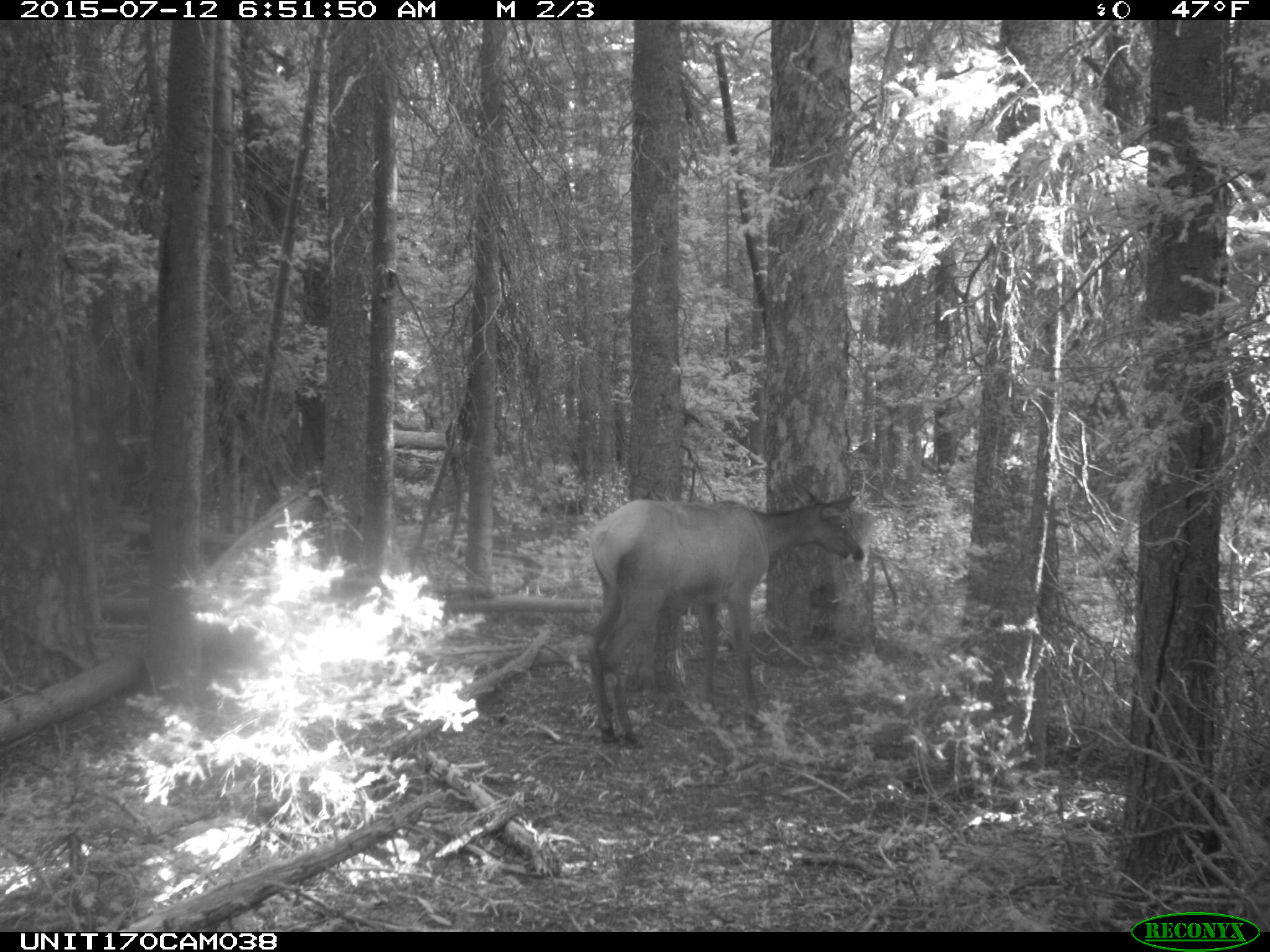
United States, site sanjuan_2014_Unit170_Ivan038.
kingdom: Animalia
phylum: Chordata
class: Mammalia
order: Artiodactyla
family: Cervidae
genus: Cervus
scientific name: Cervus elaphus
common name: red deer